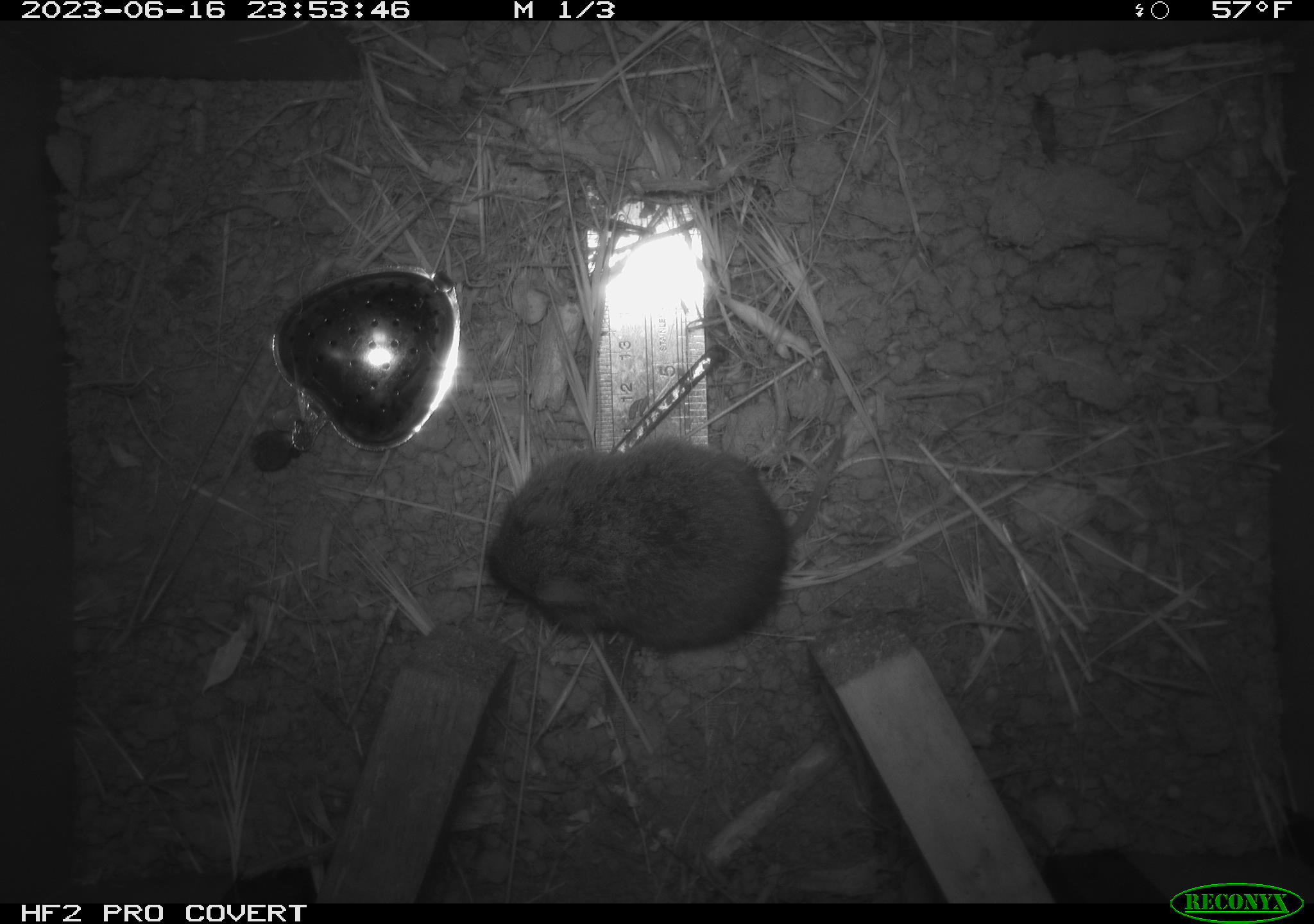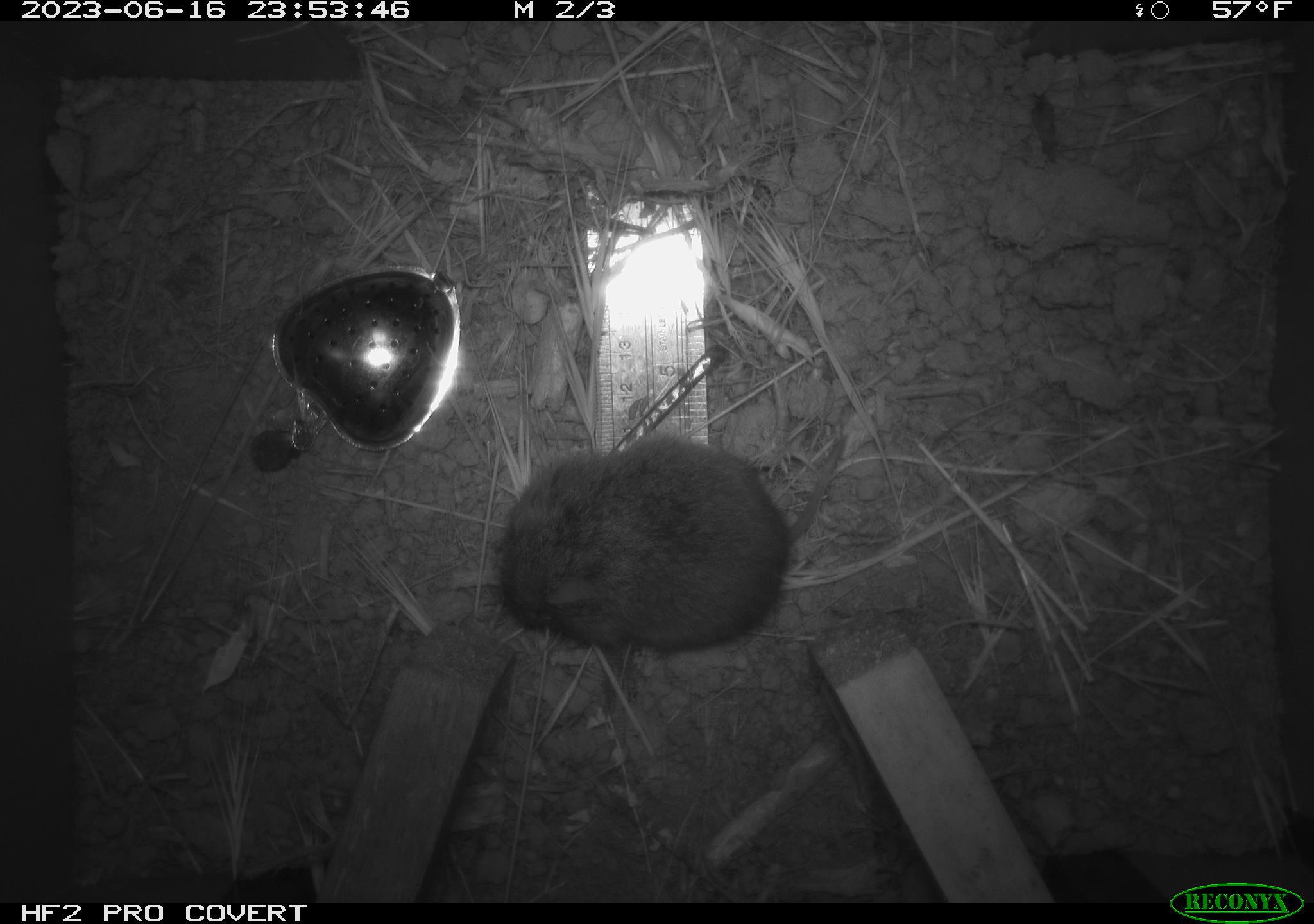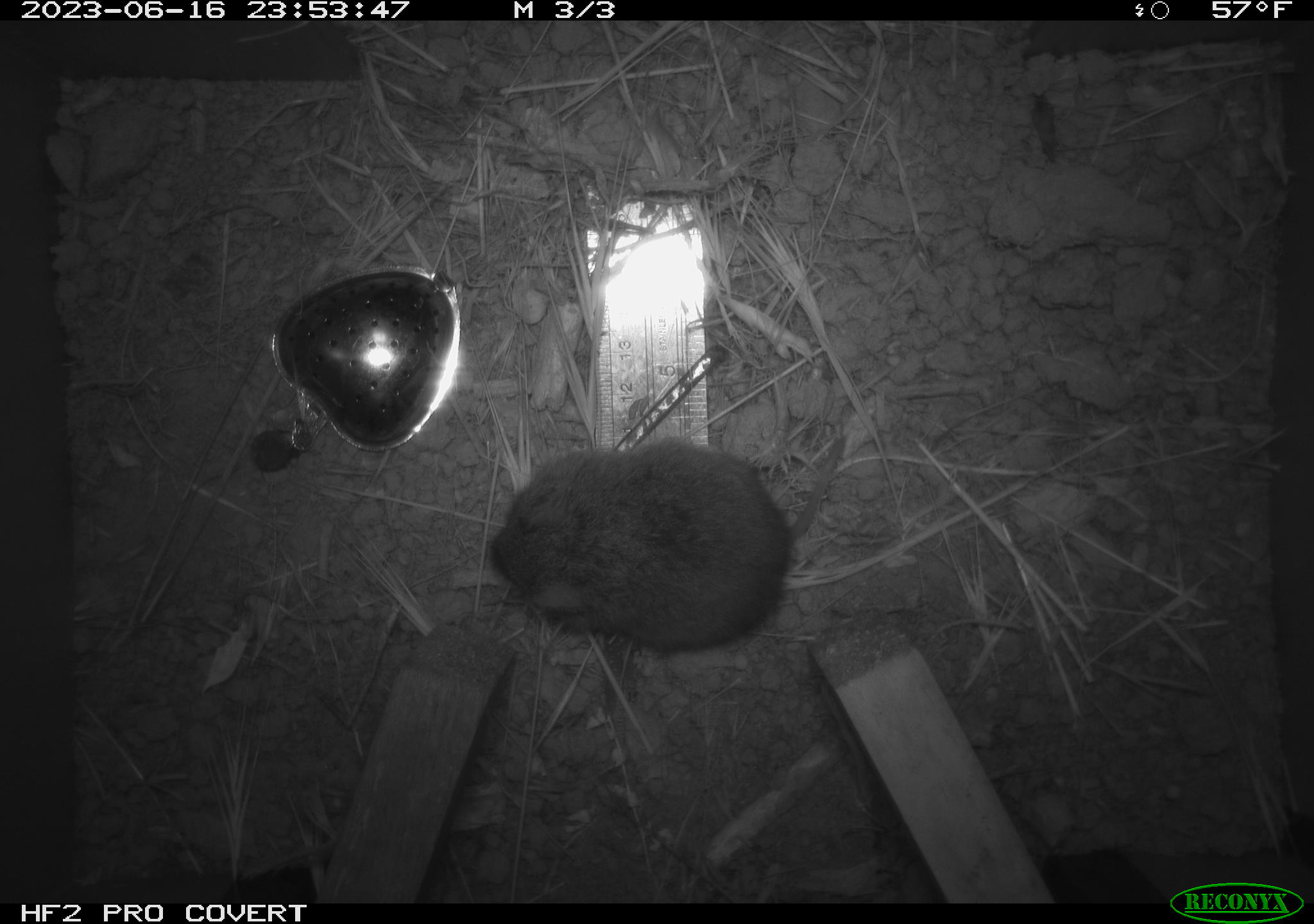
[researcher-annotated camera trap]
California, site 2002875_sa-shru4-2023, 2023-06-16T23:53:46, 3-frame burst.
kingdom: Animalia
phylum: Chordata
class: Mammalia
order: Rodentia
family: Cricetidae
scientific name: Arvicolinae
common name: voles, lemmings, and muskrats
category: arvicolinae subfamily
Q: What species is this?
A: Arvicolinae subfamily (voles, lemmings, and muskrats) (Arvicolinae).